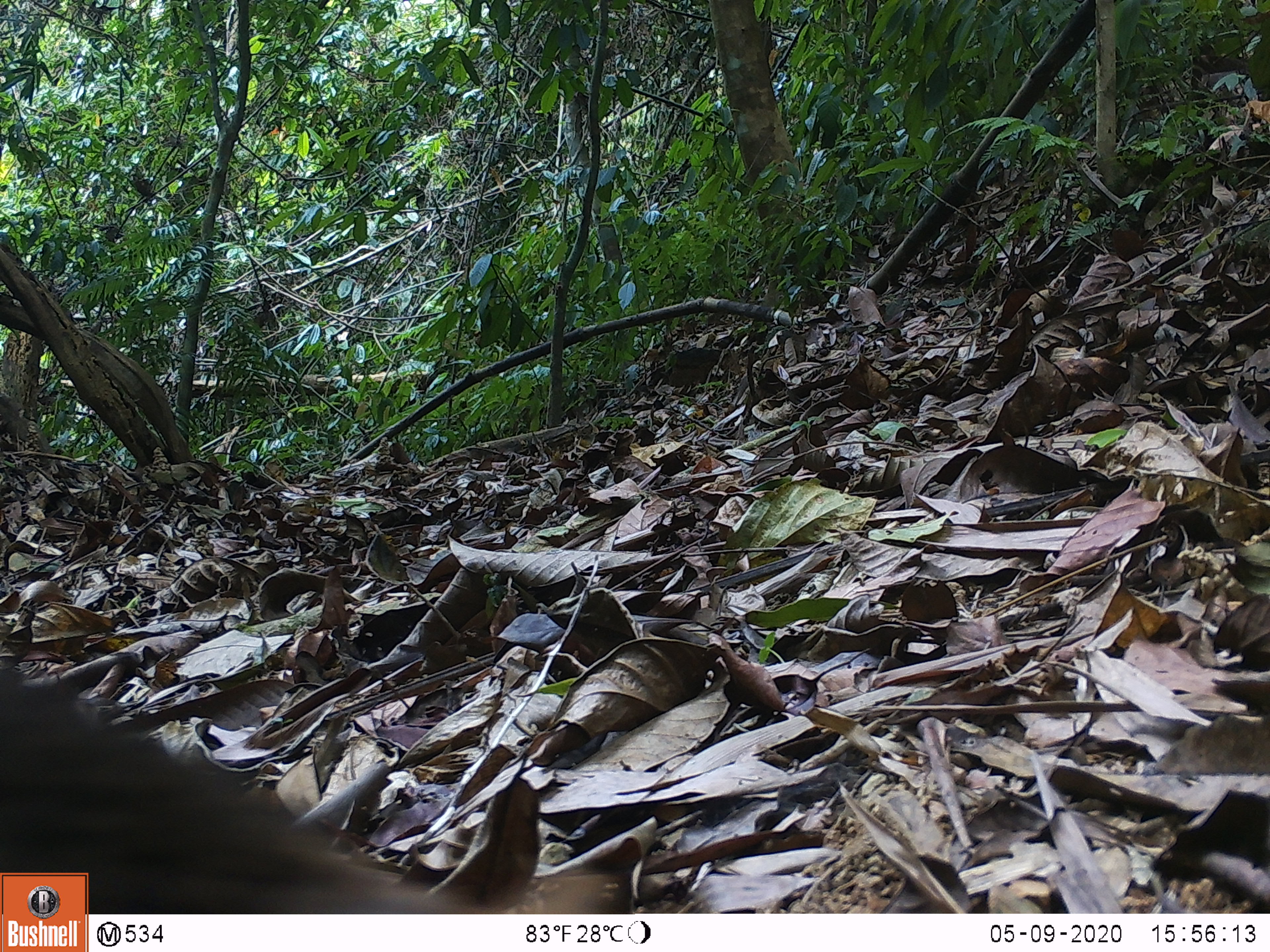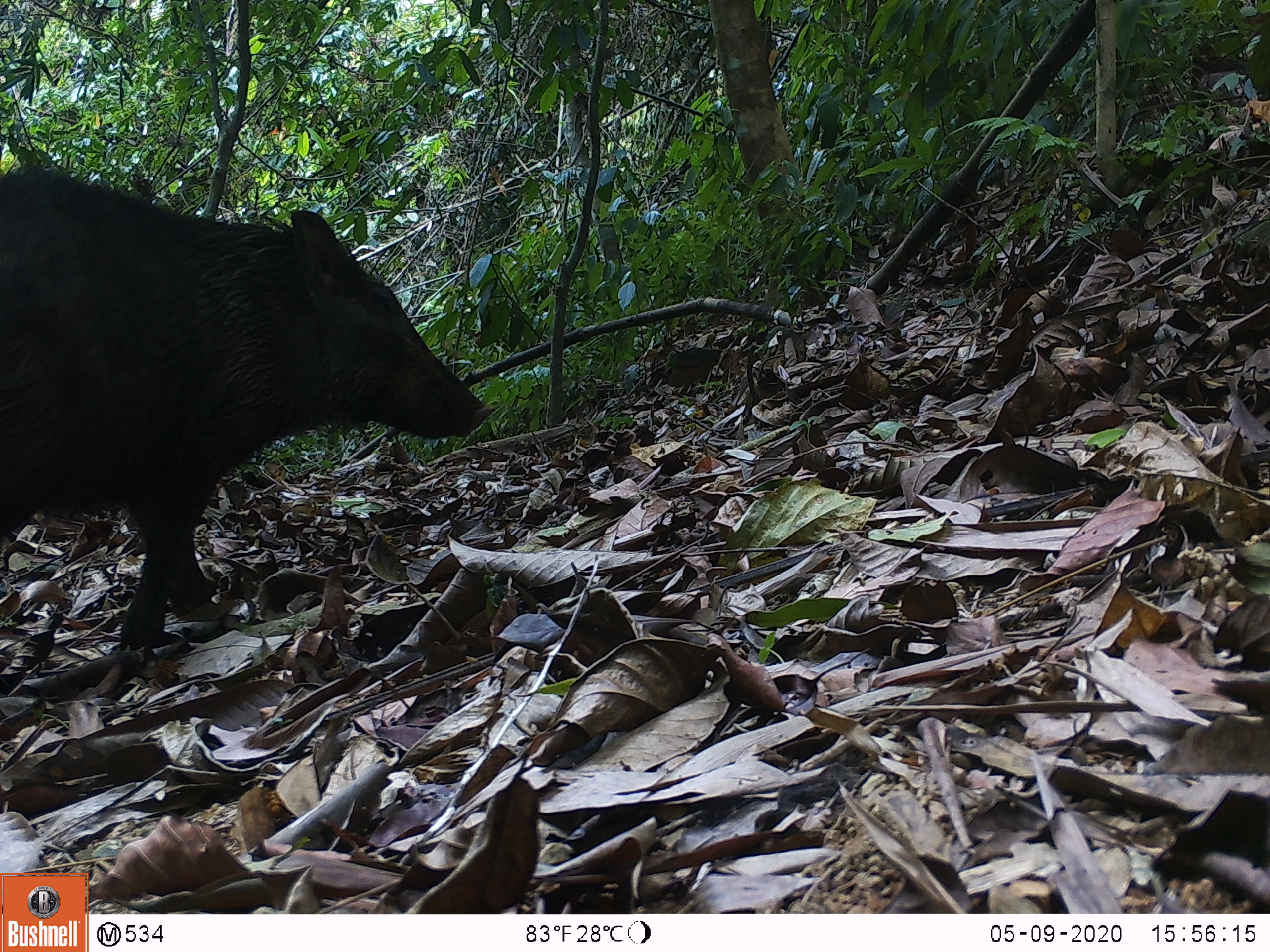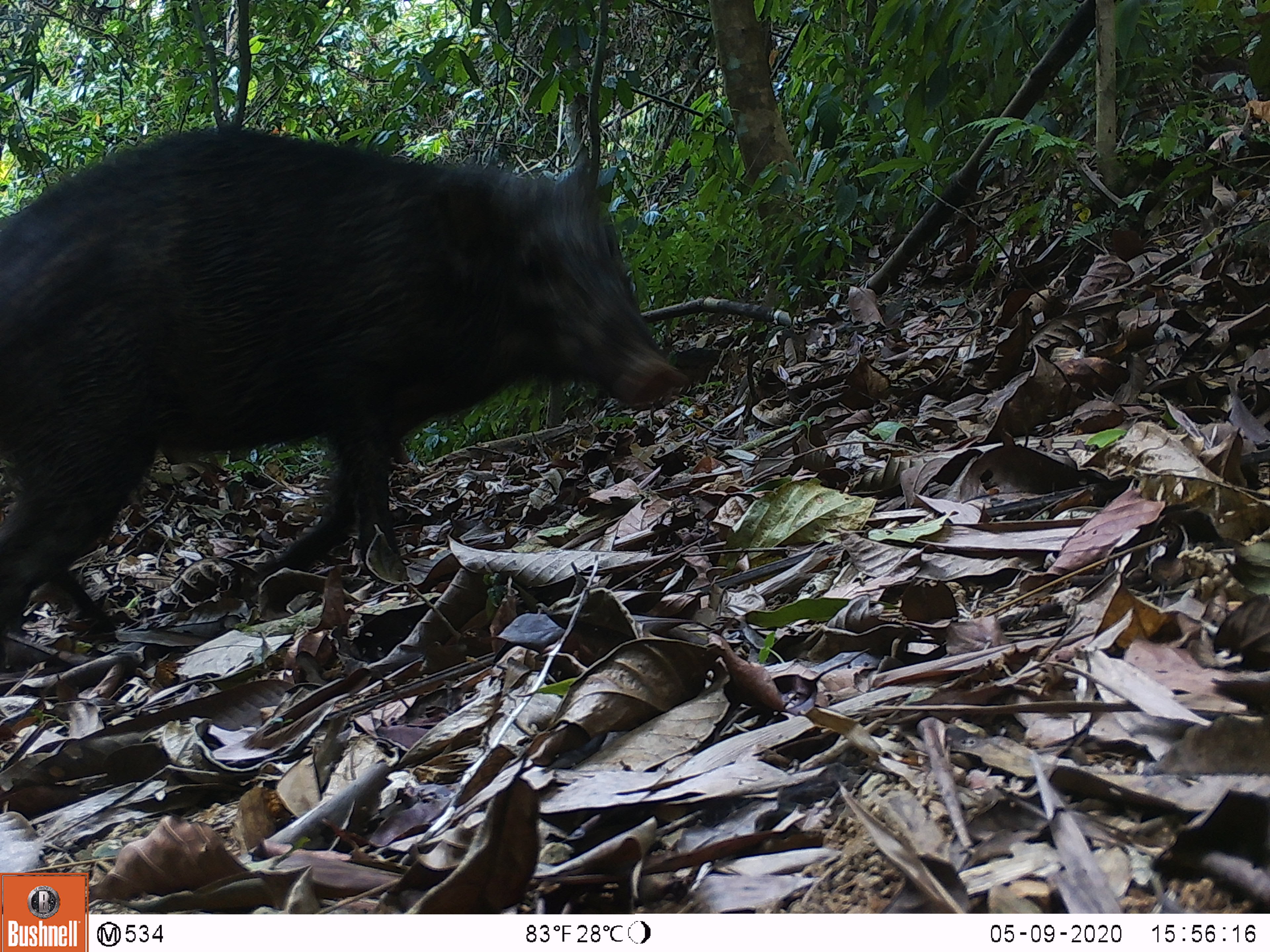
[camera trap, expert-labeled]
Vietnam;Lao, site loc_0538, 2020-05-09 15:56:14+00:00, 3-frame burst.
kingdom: Animalia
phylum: Chordata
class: Mammalia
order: Artiodactyla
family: Suidae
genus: Sus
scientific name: Sus scrofa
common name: eurasian wild pig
Eurasian wild pig (Sus scrofa). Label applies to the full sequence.